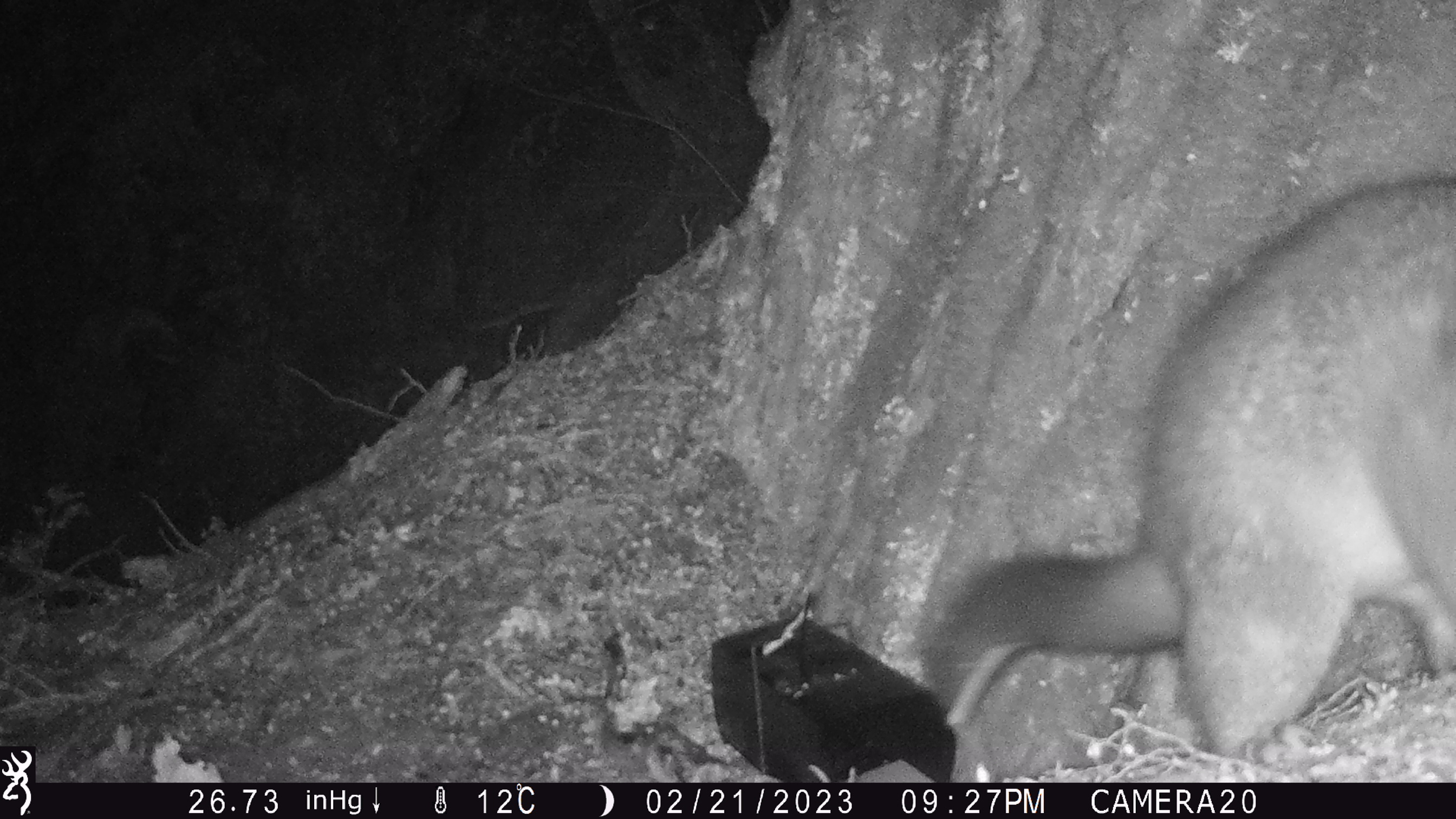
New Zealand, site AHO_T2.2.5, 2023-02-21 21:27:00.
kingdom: Animalia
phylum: Chordata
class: Mammalia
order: Carnivora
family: Mustelidae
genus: Mustela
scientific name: Mustela erminea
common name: stoat